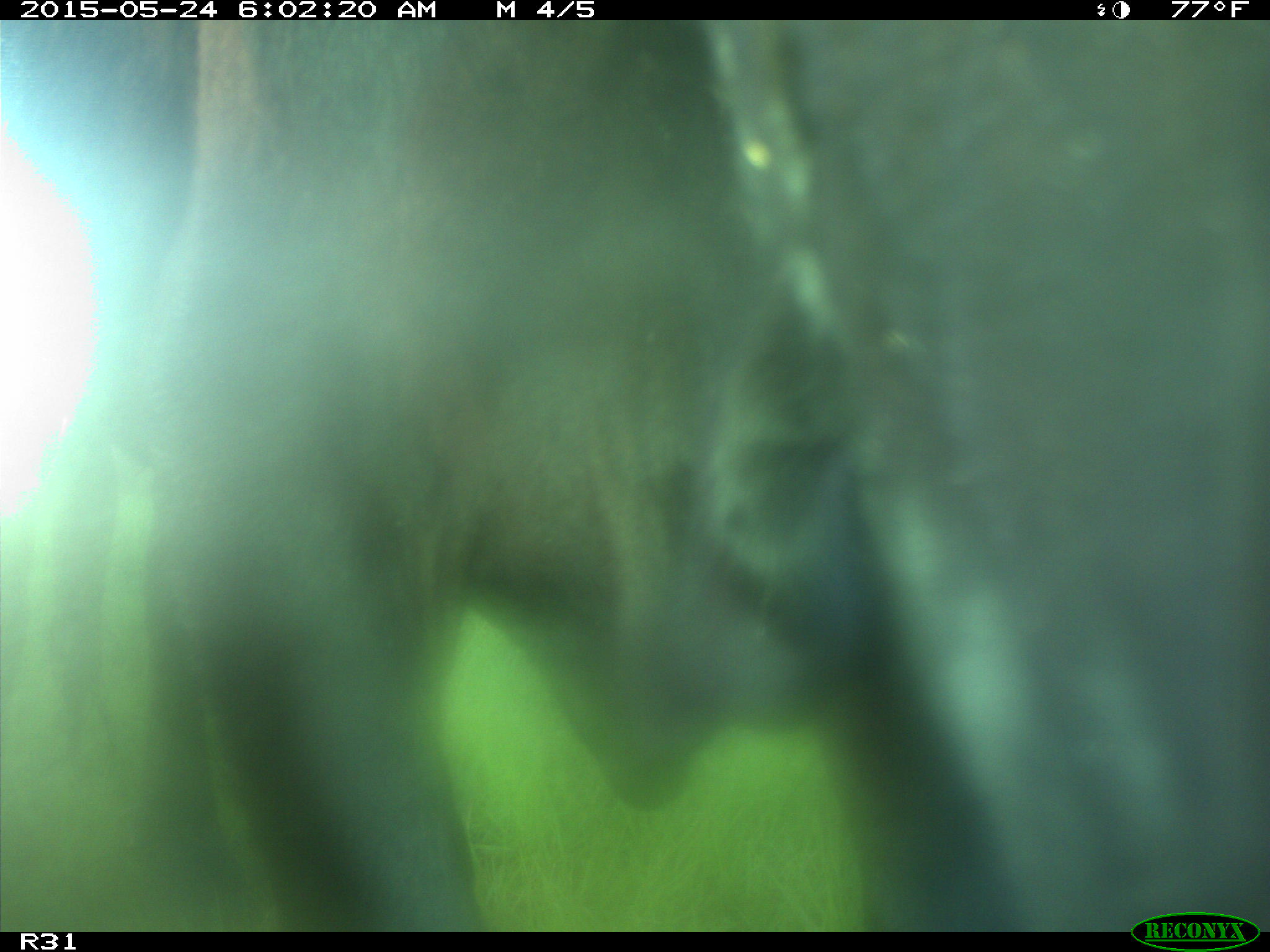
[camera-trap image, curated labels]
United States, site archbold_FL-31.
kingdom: Animalia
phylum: Chordata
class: Mammalia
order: Artiodactyla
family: Bovidae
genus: Bos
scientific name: Bos taurus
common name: domestic cow